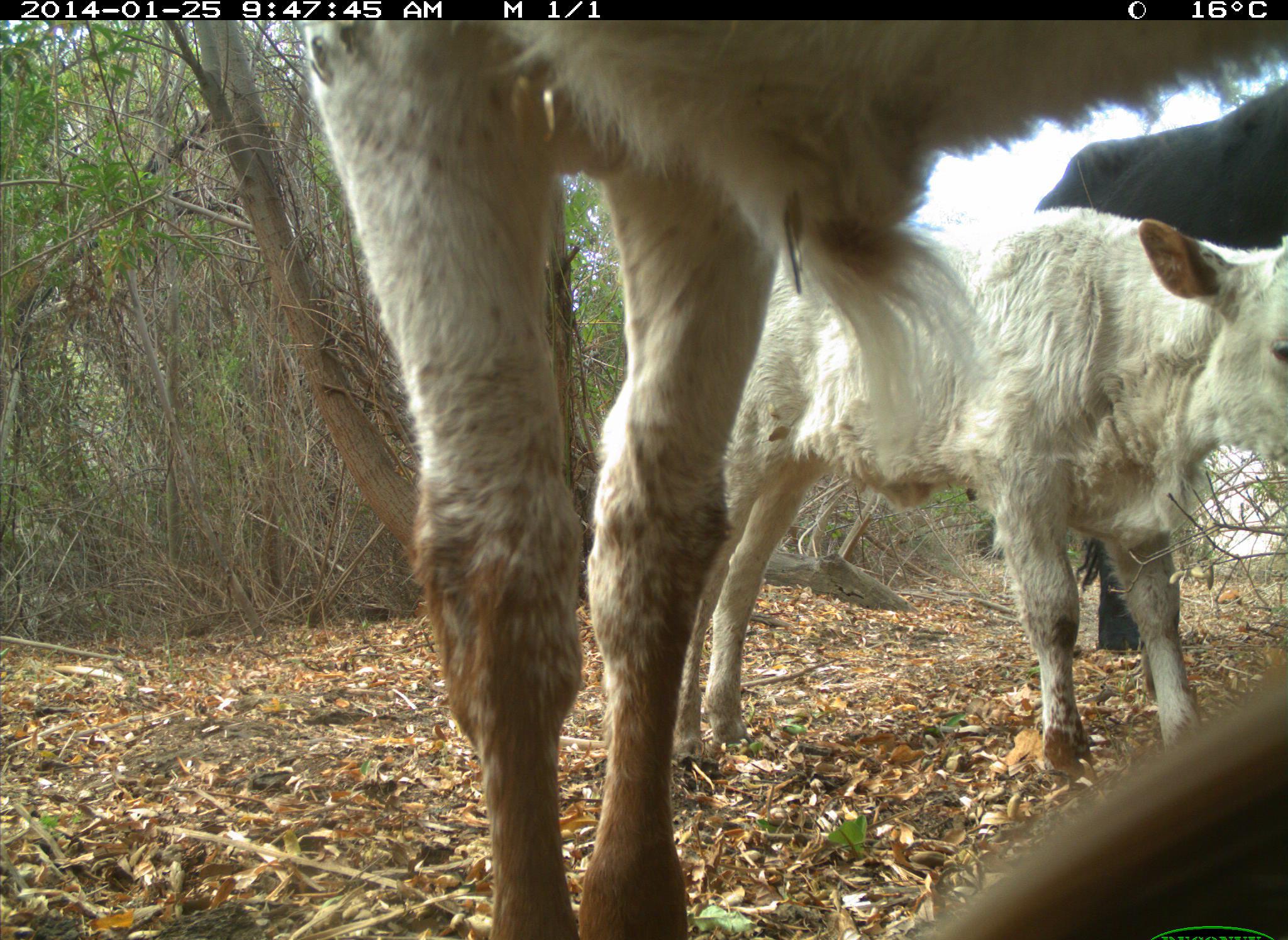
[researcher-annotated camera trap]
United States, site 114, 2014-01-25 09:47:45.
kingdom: Animalia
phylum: Chordata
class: Mammalia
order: Artiodactyla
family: Bovidae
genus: Bos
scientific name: Bos taurus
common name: cow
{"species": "cow (Bos taurus)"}